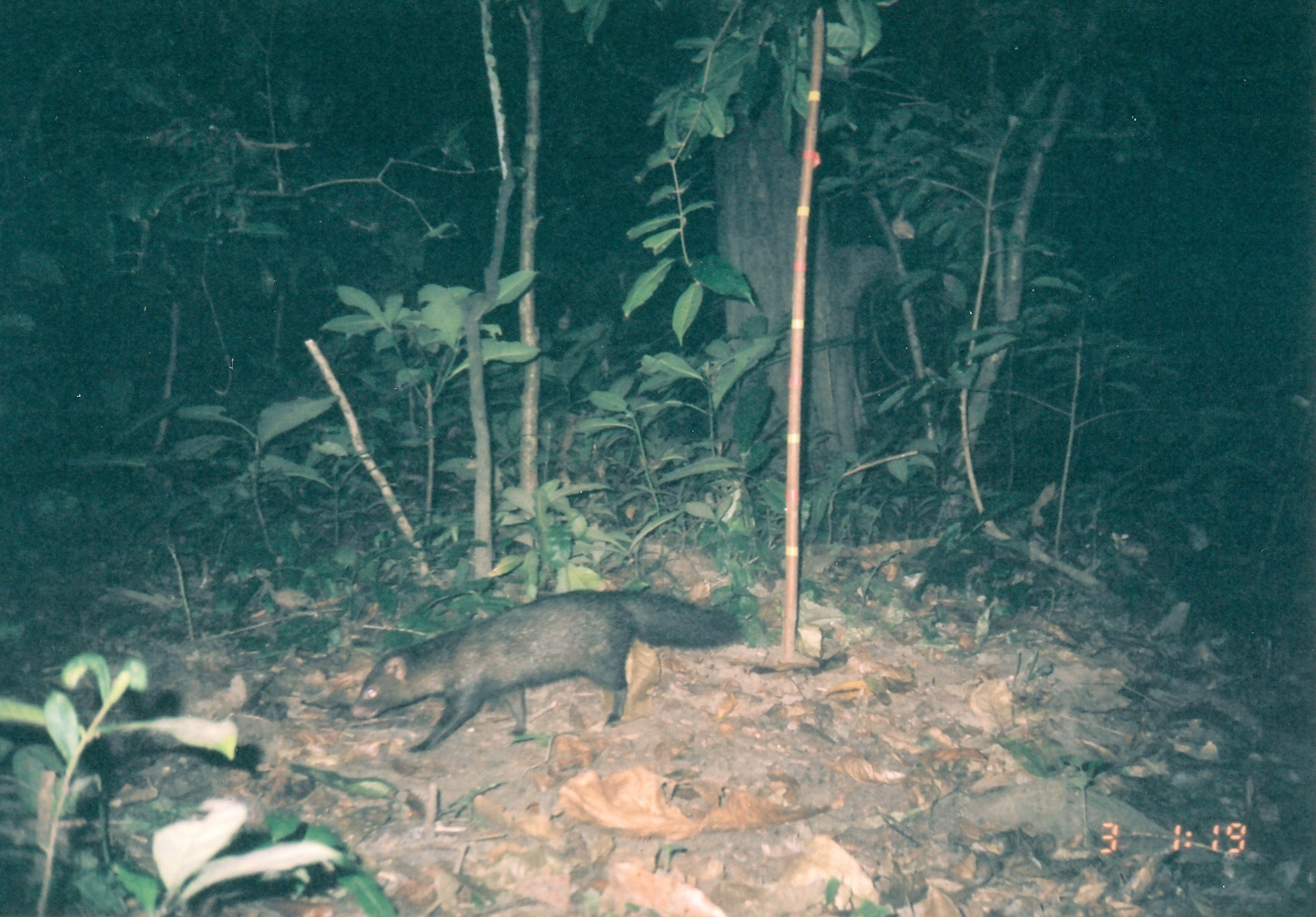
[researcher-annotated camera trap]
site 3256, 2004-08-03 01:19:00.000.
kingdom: Animalia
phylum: Chordata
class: Mammalia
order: Carnivora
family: Herpestidae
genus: Bdeogale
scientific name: Bdeogale crassicauda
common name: bushy-tailed mongoose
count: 1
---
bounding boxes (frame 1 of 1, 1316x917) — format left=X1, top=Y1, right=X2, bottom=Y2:
bdeogale crassicauda: left=349, top=586, right=746, bottom=755